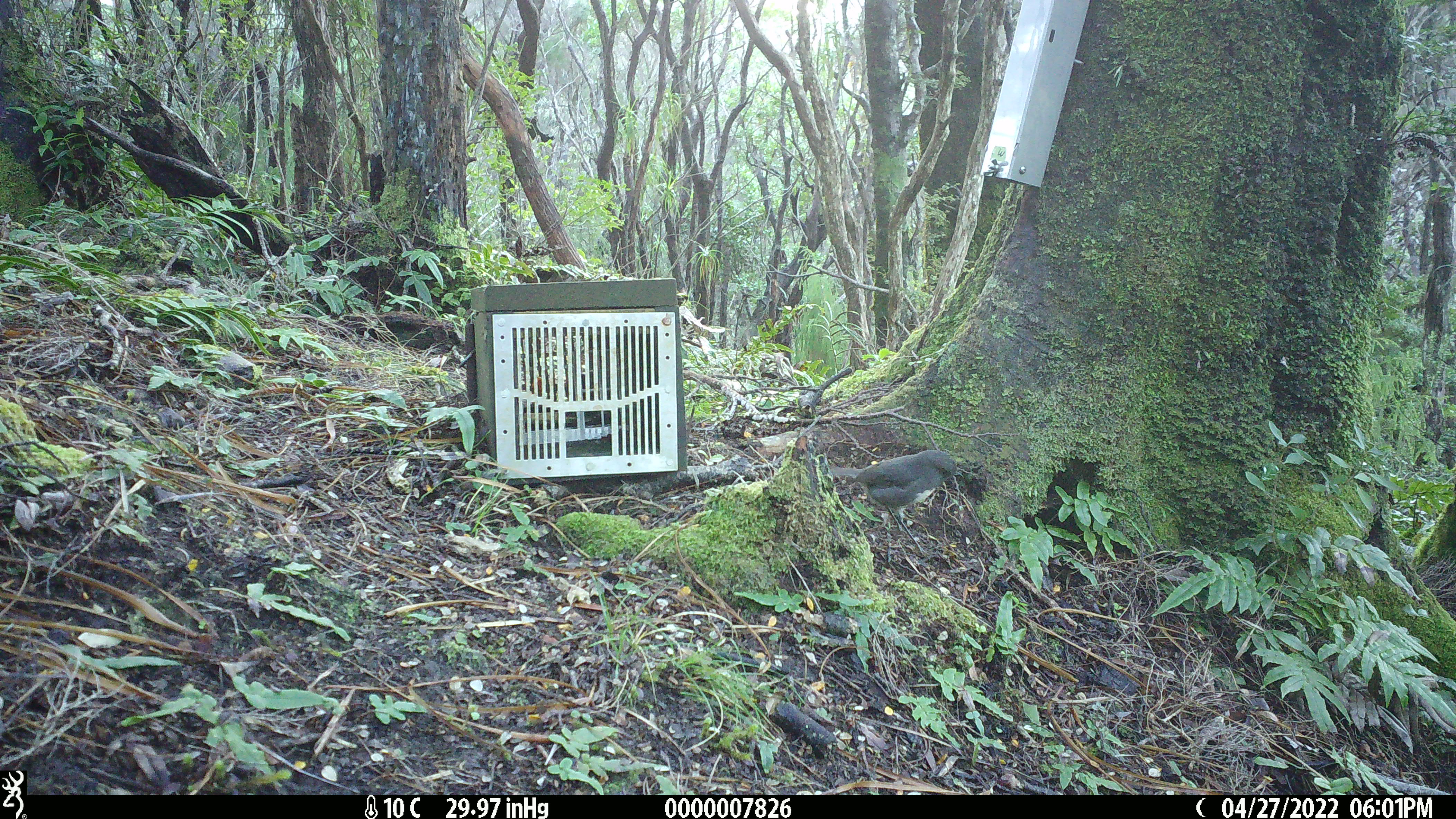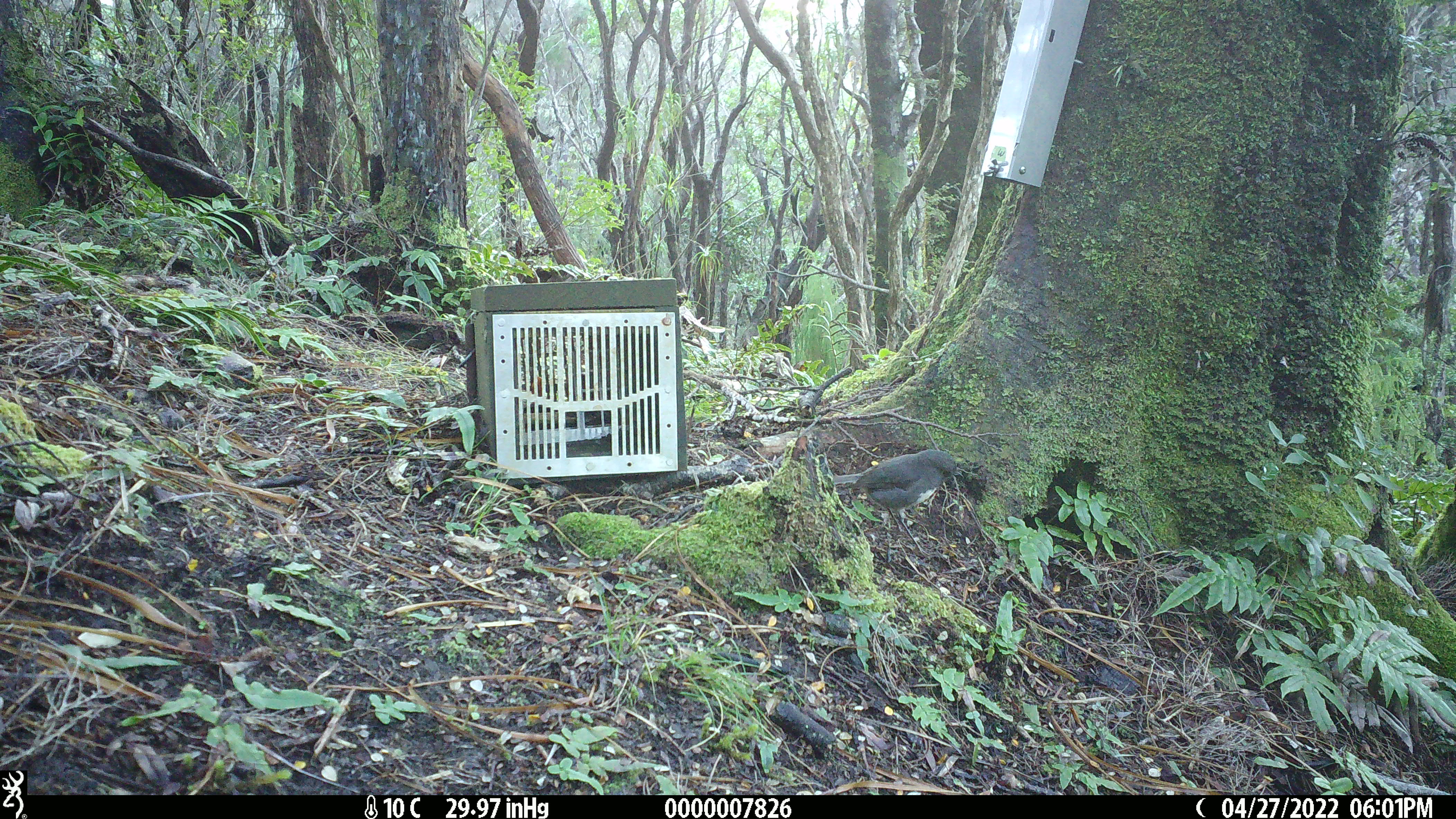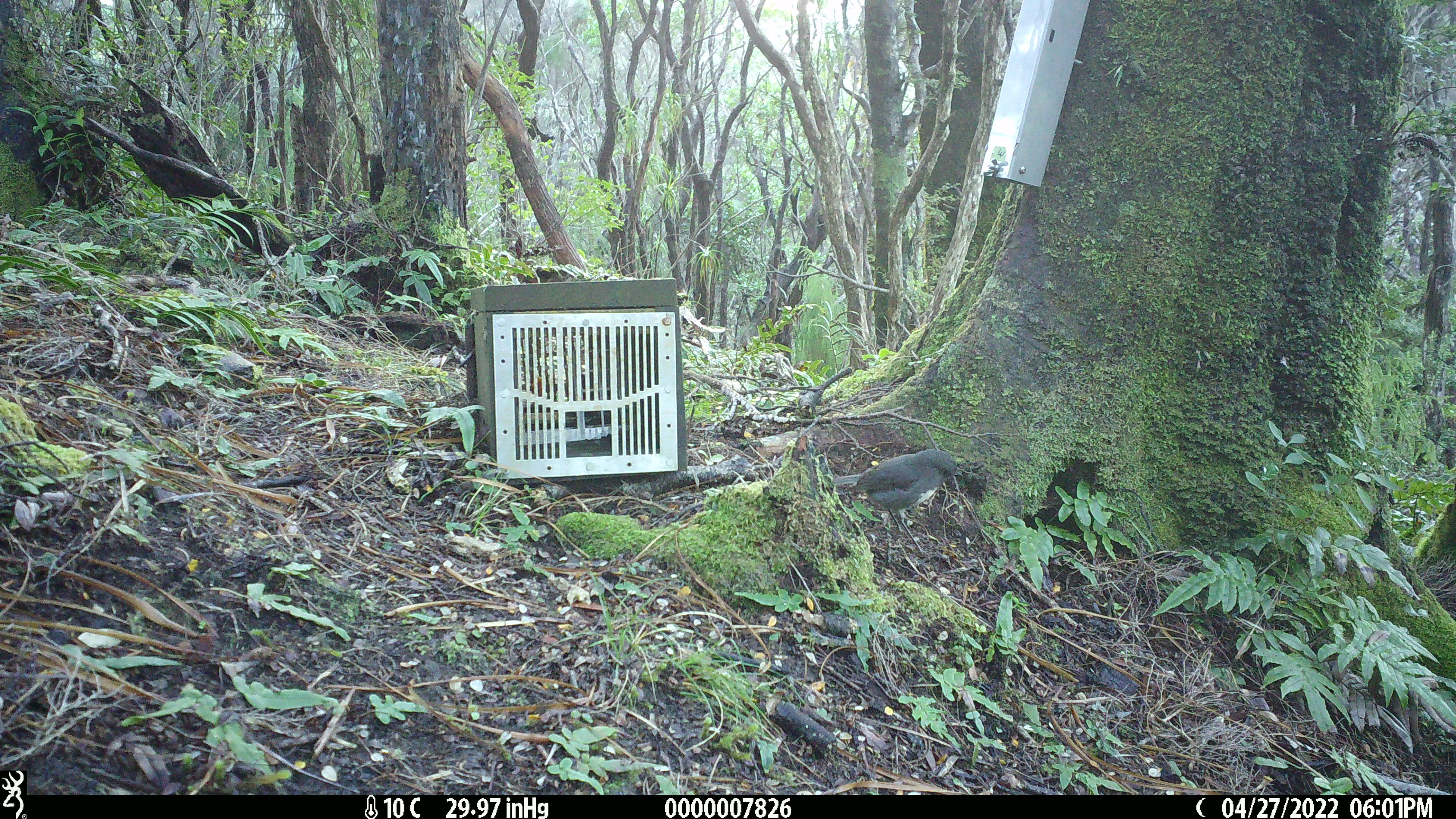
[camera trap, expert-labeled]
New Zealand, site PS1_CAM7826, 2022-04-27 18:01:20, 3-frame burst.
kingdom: Animalia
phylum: Chordata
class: Aves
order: Passeriformes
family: Petroicidae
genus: Petroica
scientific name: Petroica australis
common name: new zealand robin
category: robin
Robin (new zealand robin) (Petroica australis).